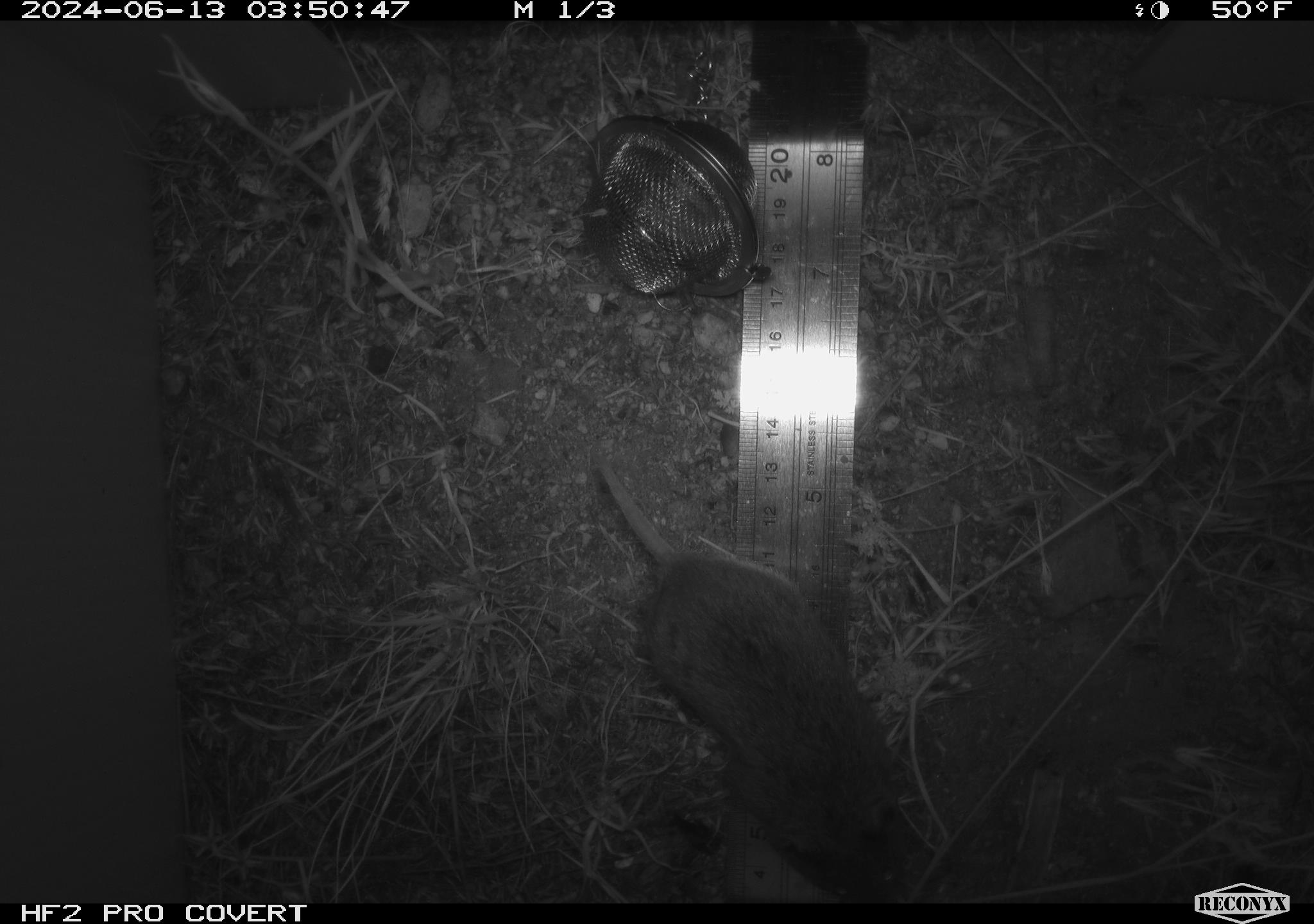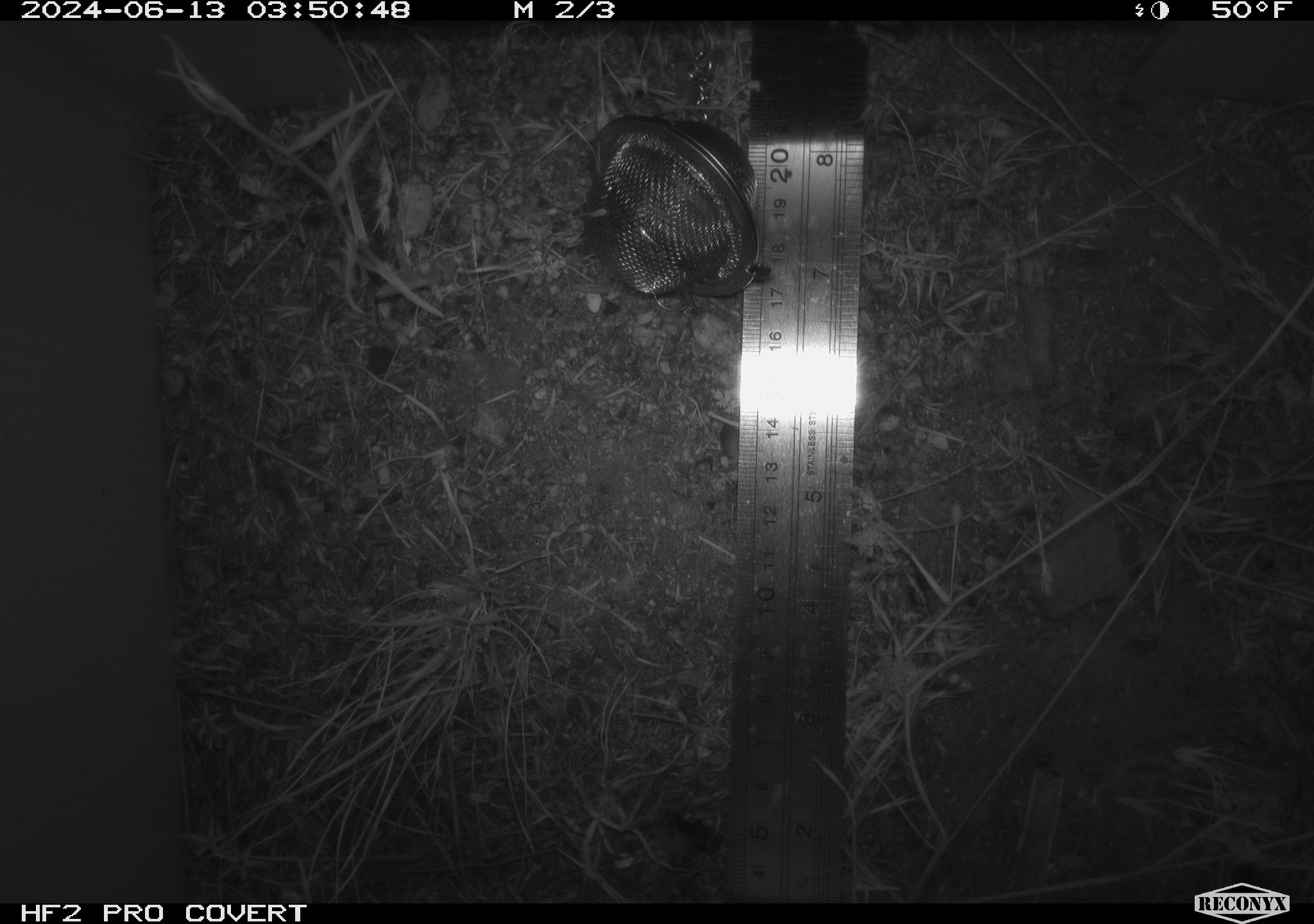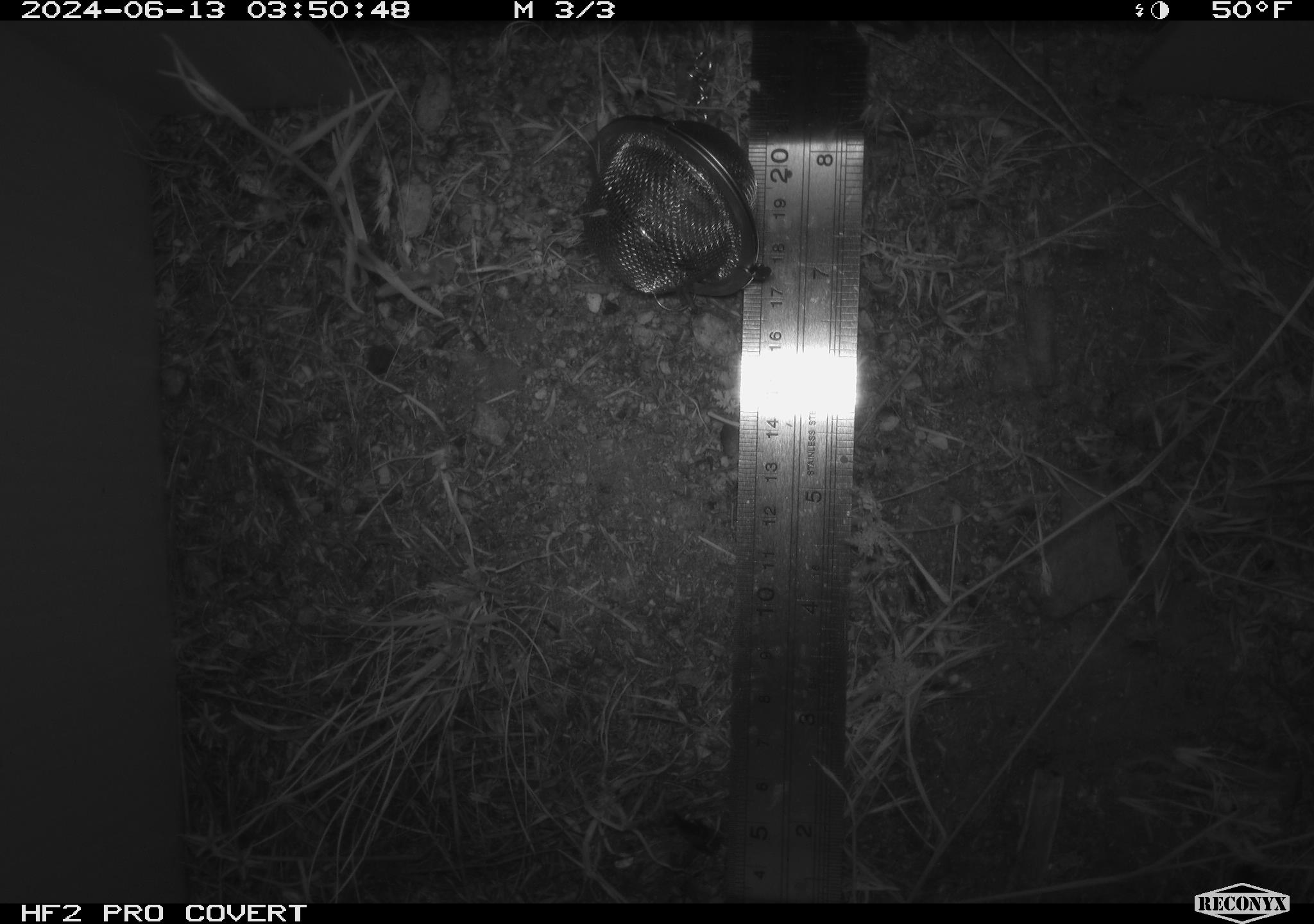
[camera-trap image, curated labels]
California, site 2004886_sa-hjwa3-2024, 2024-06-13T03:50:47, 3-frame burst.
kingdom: Animalia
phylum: Chordata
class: Mammalia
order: Rodentia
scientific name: Rodentia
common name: rodent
Rodent (Rodentia).